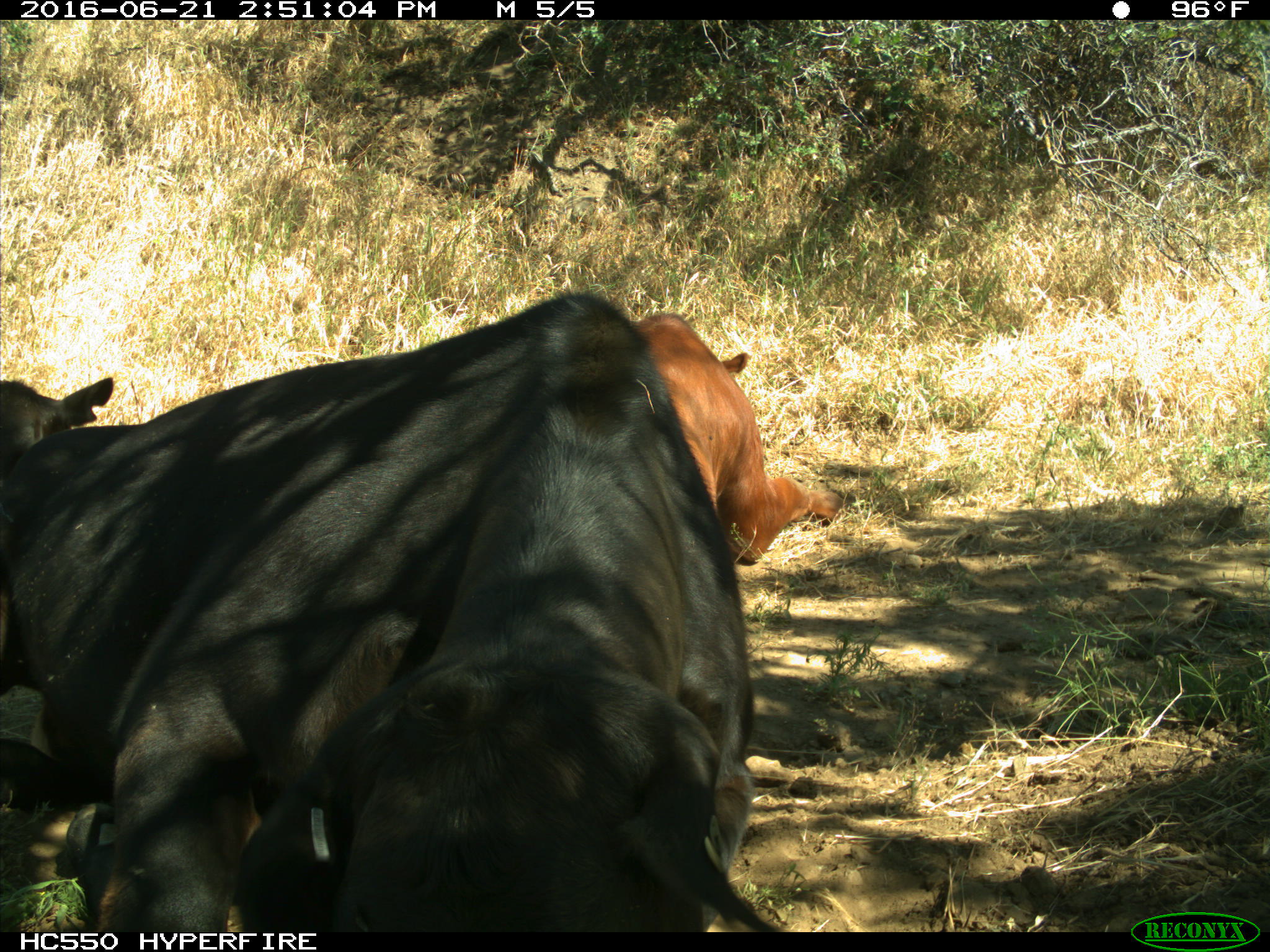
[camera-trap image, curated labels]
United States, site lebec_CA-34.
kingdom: Animalia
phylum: Chordata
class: Mammalia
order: Artiodactyla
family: Bovidae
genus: Bos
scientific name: Bos taurus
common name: domestic cow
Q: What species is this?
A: Bos taurus (domestic cow).